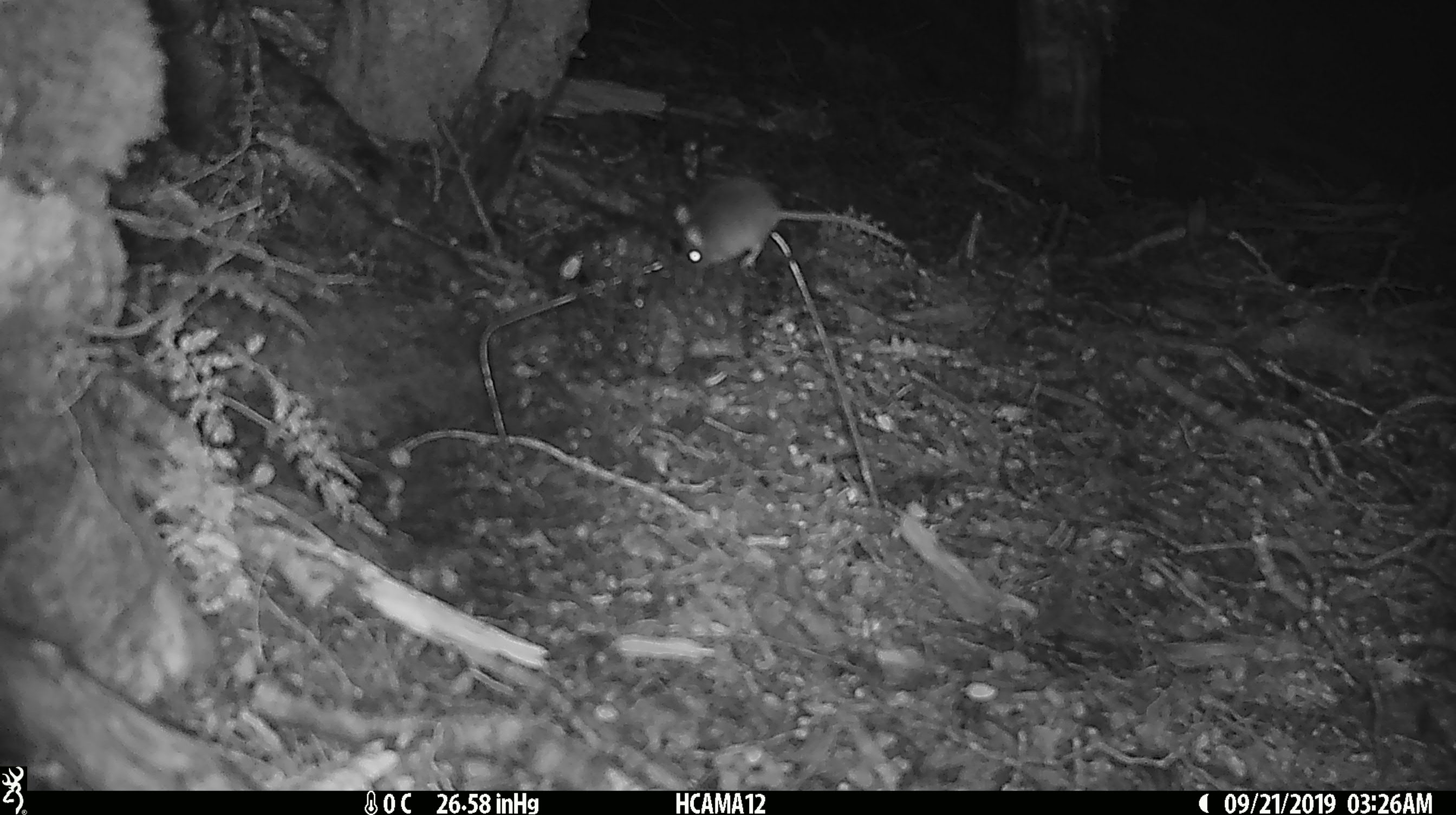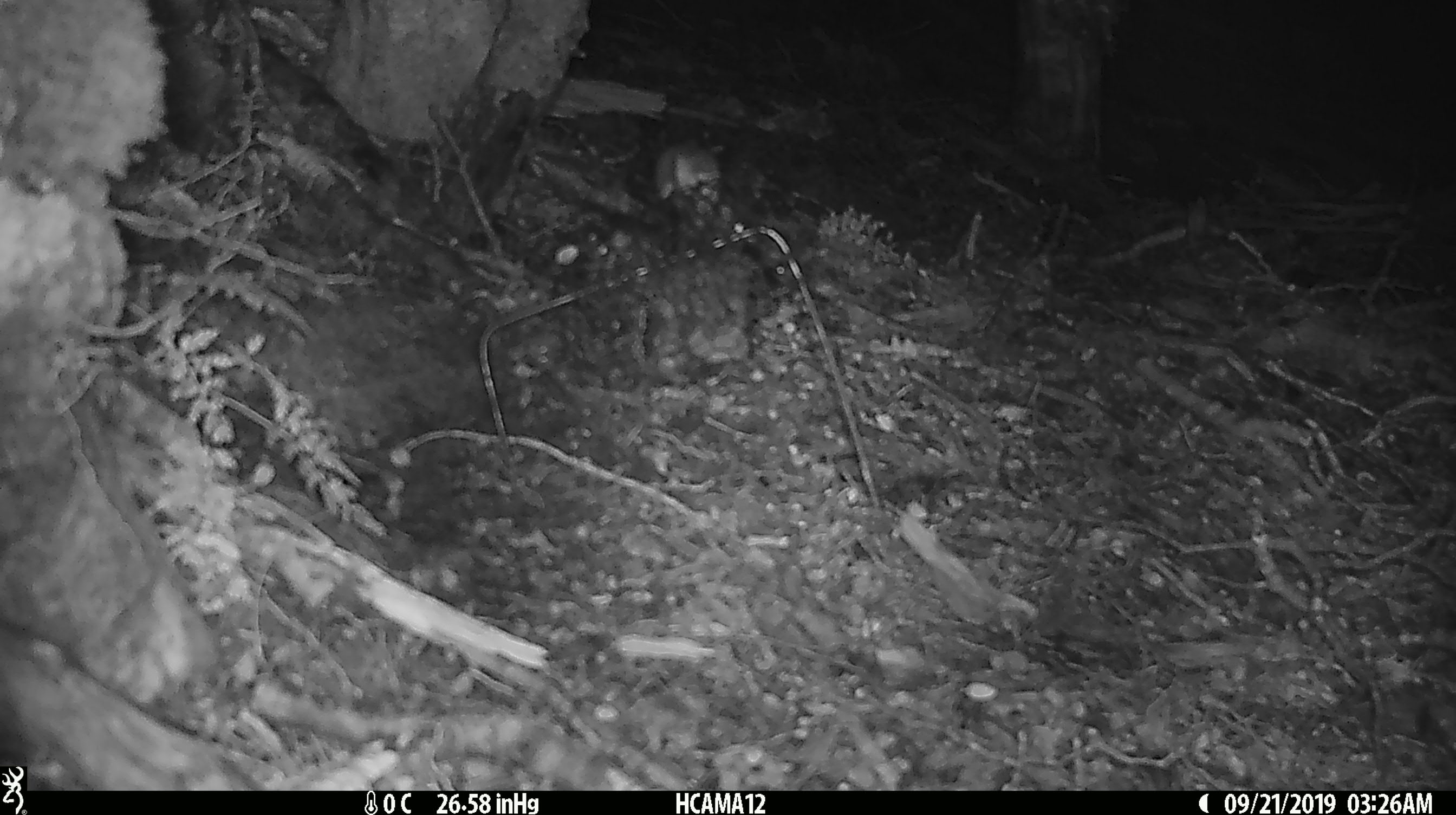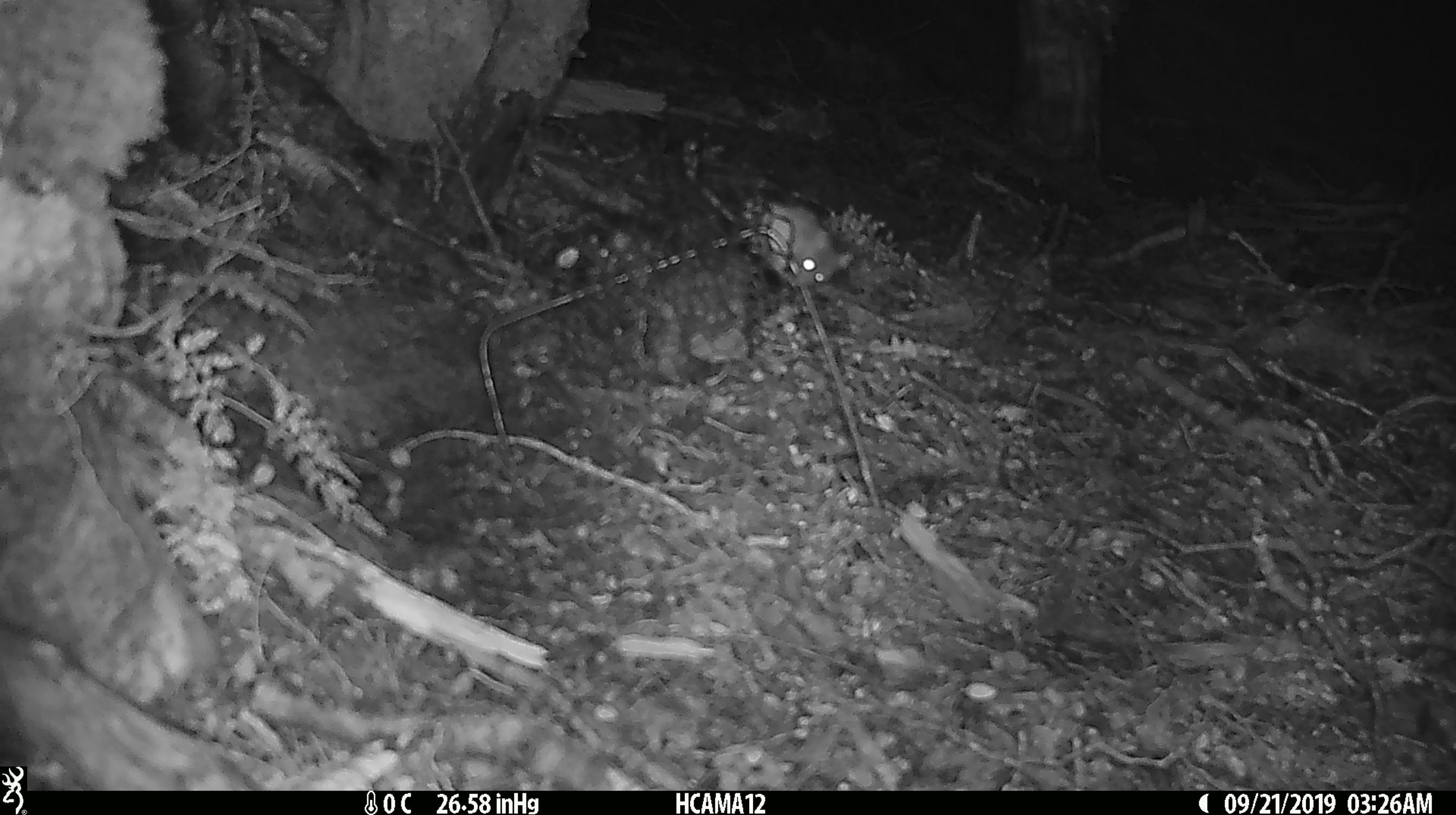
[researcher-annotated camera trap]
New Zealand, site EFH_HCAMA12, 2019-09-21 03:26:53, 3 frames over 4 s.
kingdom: Animalia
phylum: Chordata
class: Mammalia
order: Rodentia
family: Muridae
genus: Mus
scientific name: Mus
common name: mouse